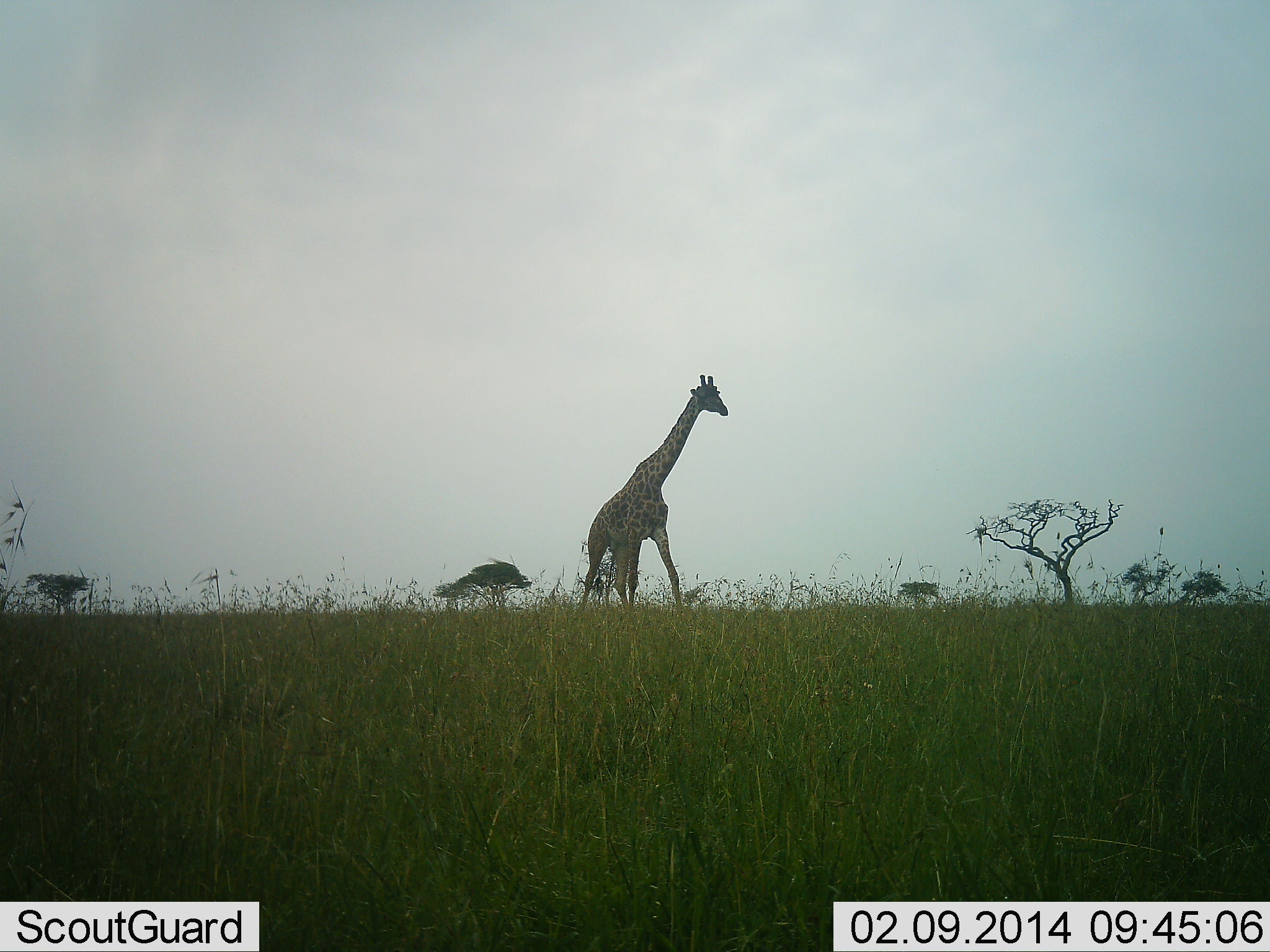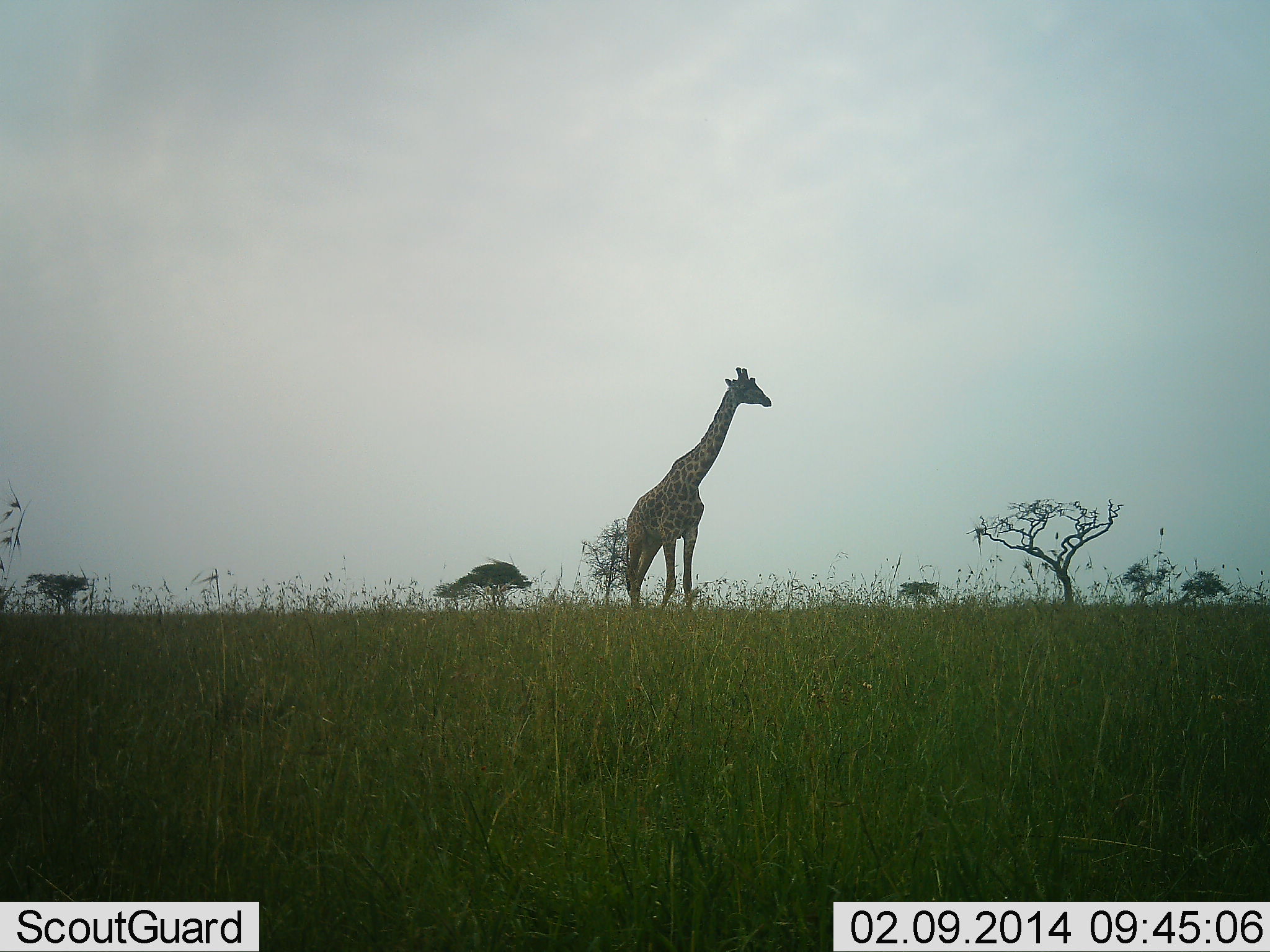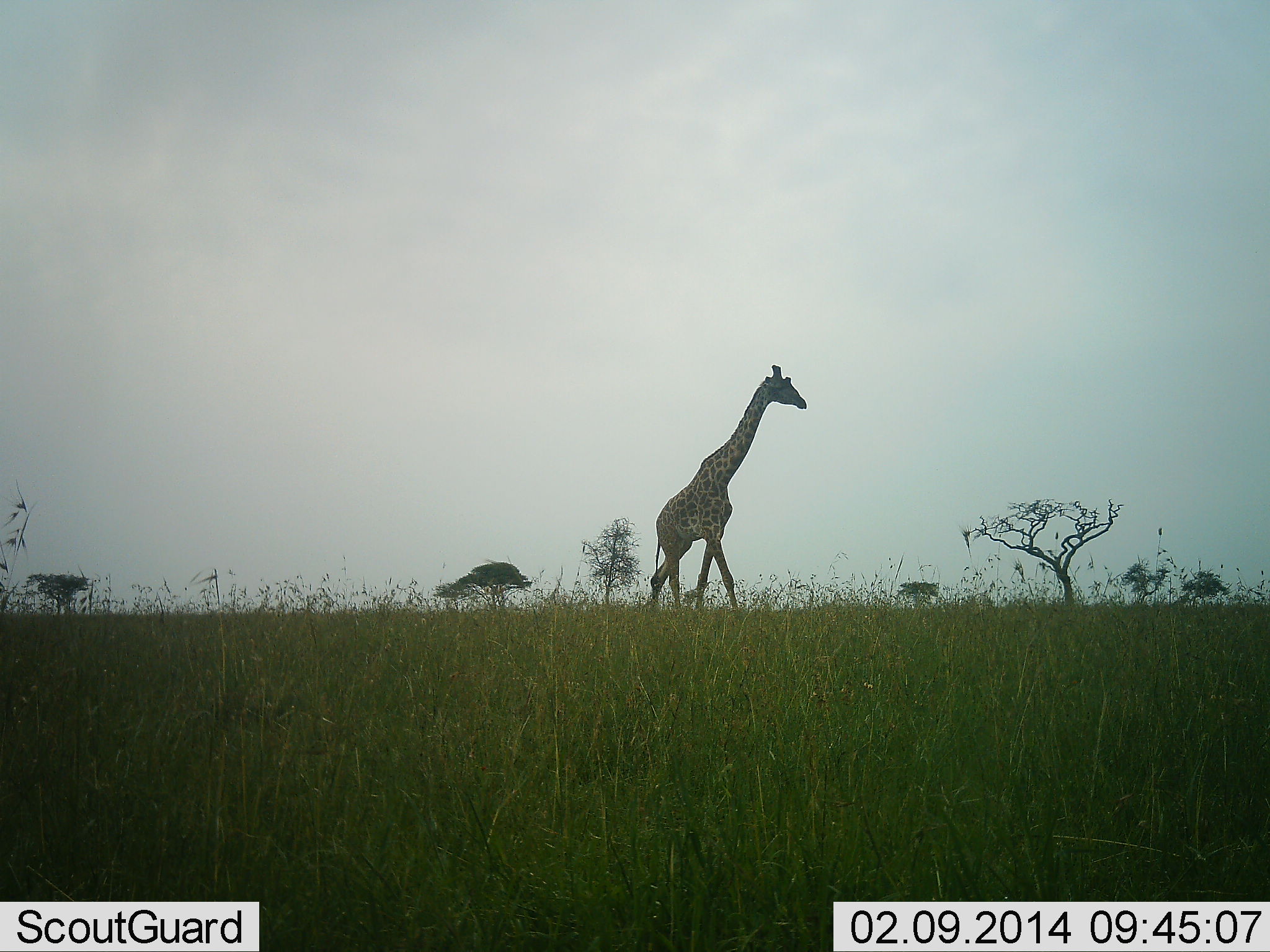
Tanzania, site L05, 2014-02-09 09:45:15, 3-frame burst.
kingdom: Animalia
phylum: Chordata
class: Mammalia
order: Artiodactyla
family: Giraffidae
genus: Giraffa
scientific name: Giraffa camelopardalis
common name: giraffe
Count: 1.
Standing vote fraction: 0%.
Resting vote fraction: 0%.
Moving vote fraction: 100%.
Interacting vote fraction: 0%.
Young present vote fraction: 0%.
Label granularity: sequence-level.